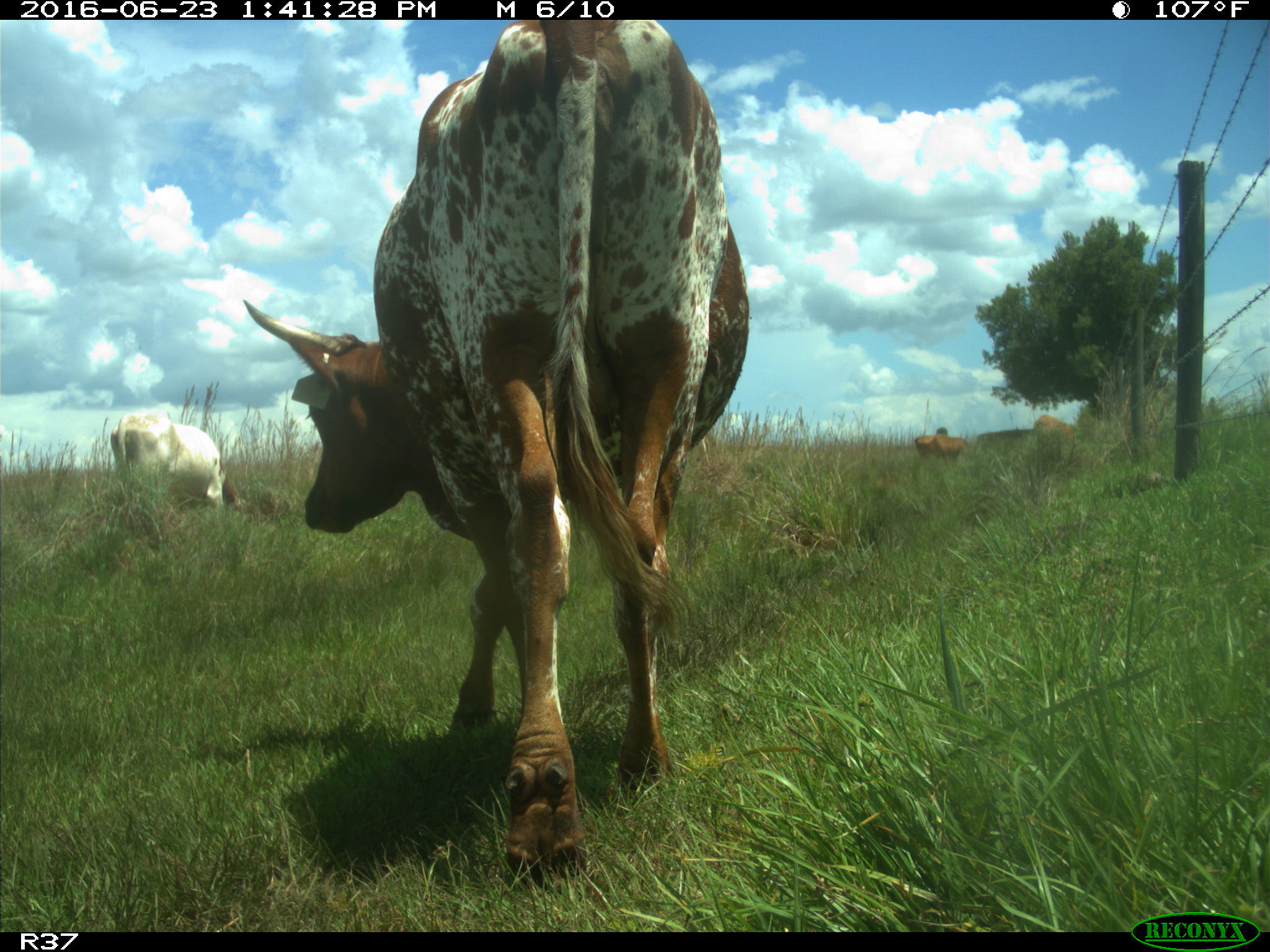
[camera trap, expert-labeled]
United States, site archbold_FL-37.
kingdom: Animalia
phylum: Chordata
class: Mammalia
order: Artiodactyla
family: Bovidae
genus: Bos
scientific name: Bos taurus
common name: domestic cow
Bos taurus (domestic cow).